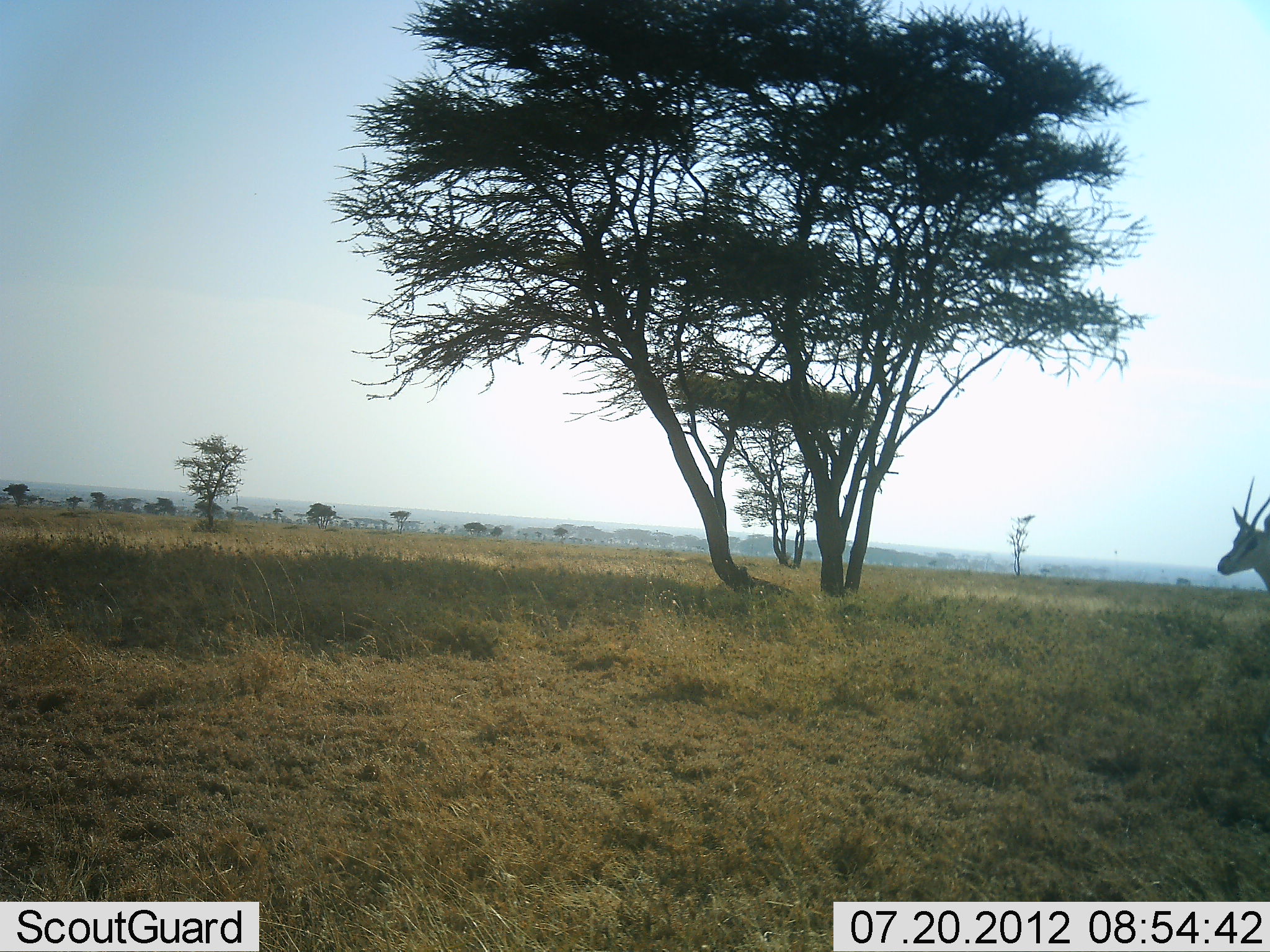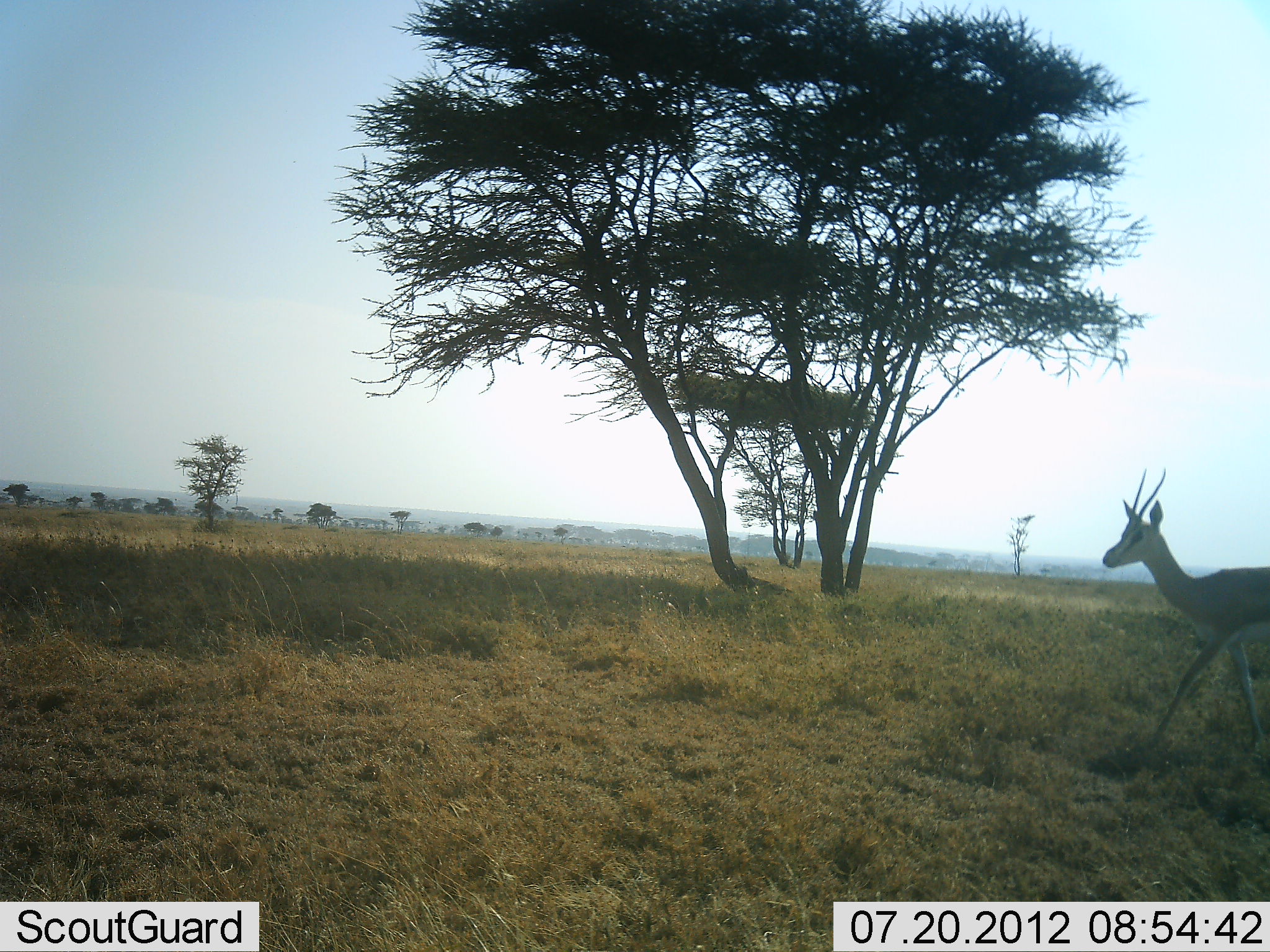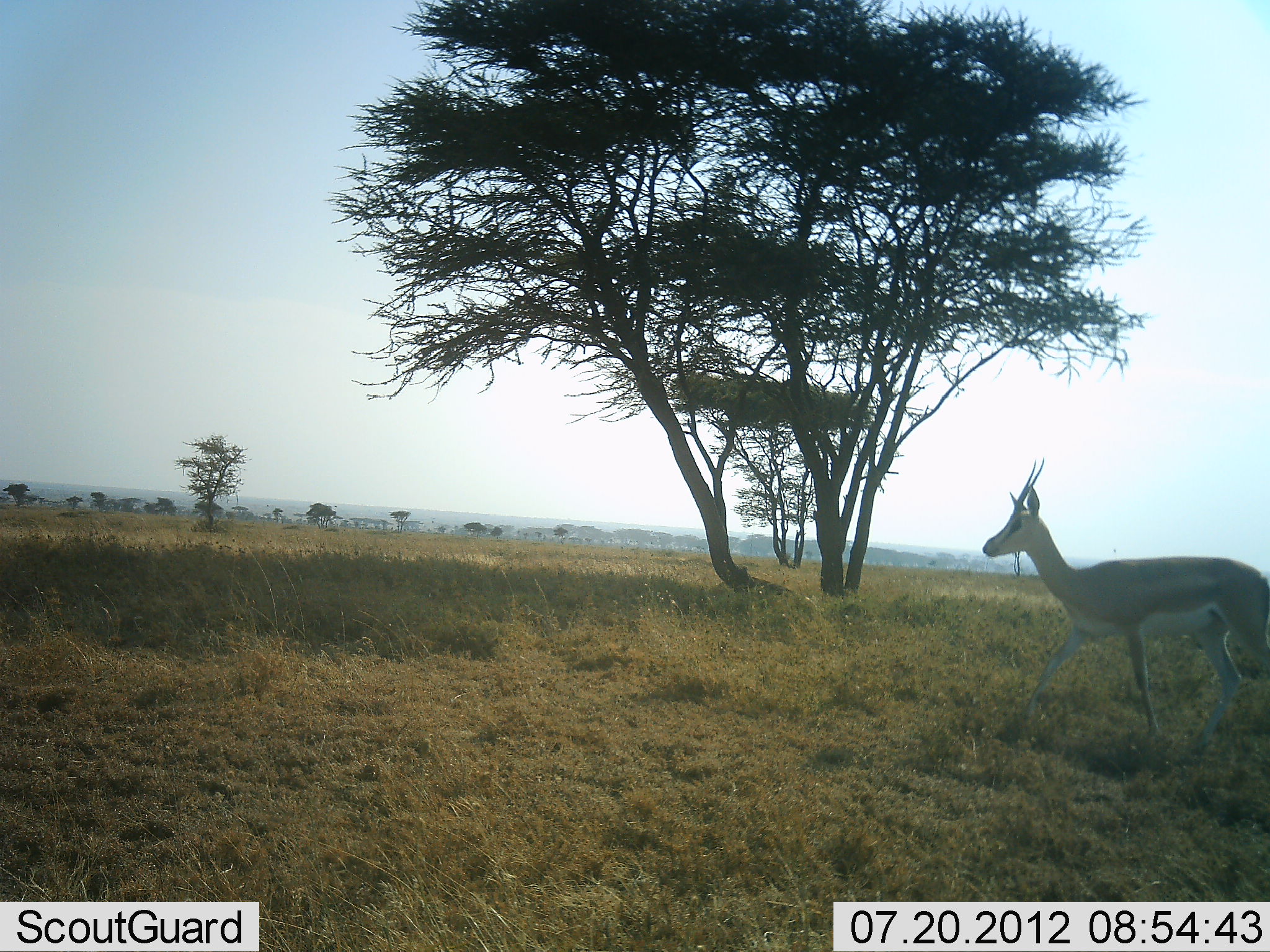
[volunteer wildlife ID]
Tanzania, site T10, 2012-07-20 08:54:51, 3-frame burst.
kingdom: Animalia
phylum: Chordata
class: Mammalia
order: Artiodactyla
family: Bovidae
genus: Nanger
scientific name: Nanger granti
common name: grant's gazelle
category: gazellegrants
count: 1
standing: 0%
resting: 0%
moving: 100%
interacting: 0%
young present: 0%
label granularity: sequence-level